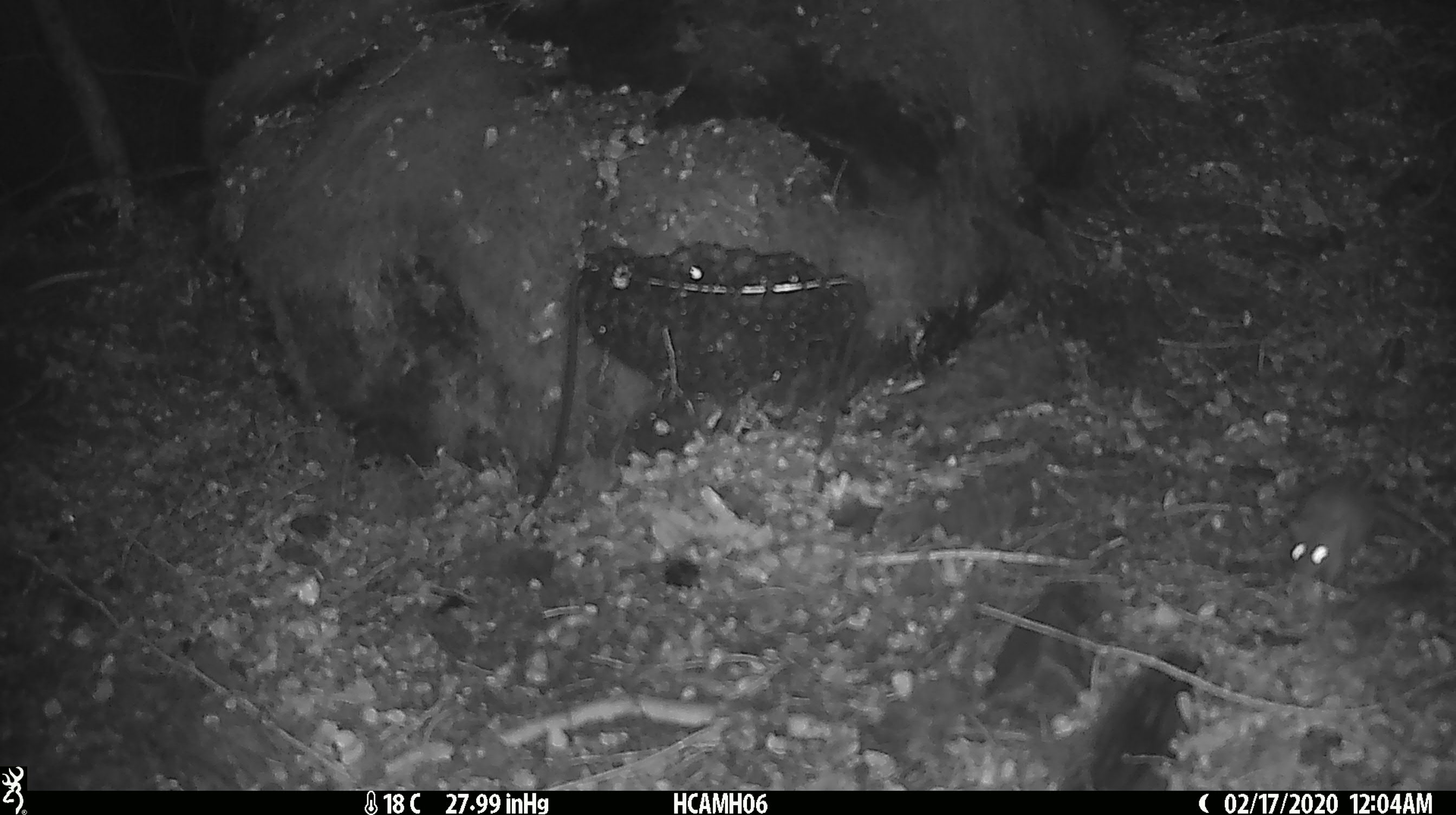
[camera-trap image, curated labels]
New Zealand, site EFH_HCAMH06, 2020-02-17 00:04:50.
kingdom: Animalia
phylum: Chordata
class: Mammalia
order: Rodentia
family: Muridae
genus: Mus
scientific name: Mus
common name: mouse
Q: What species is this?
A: Mouse (Mus).